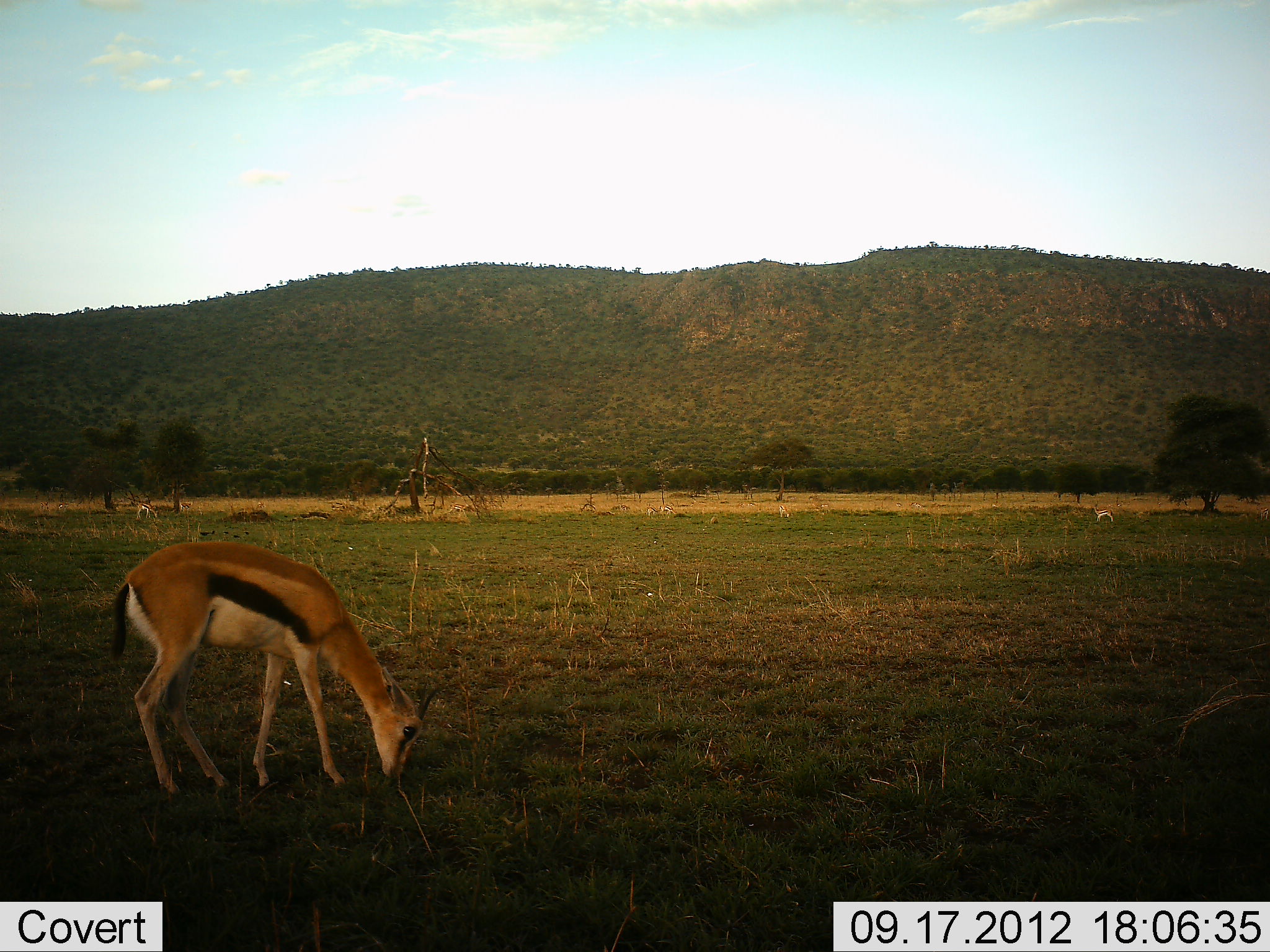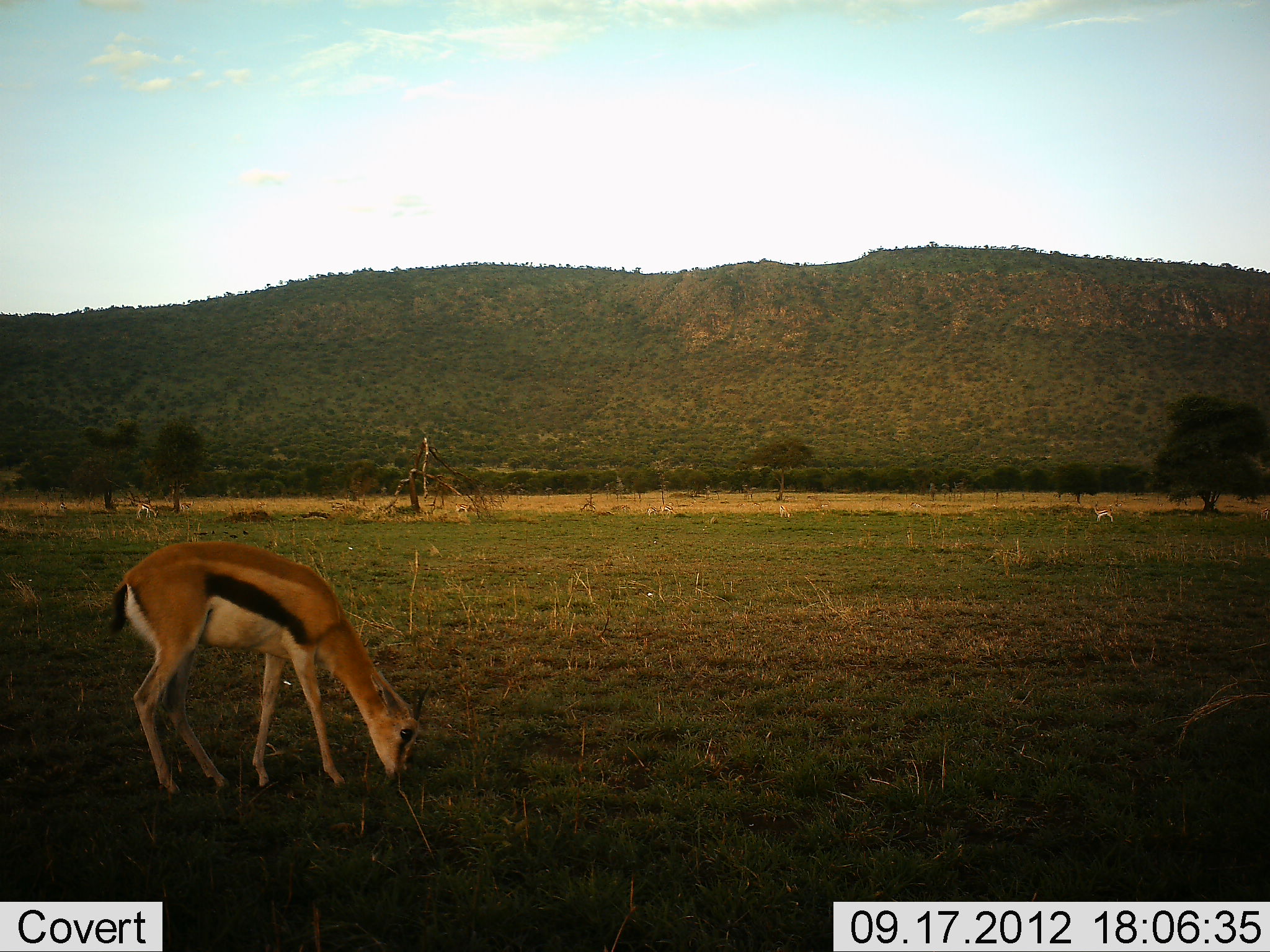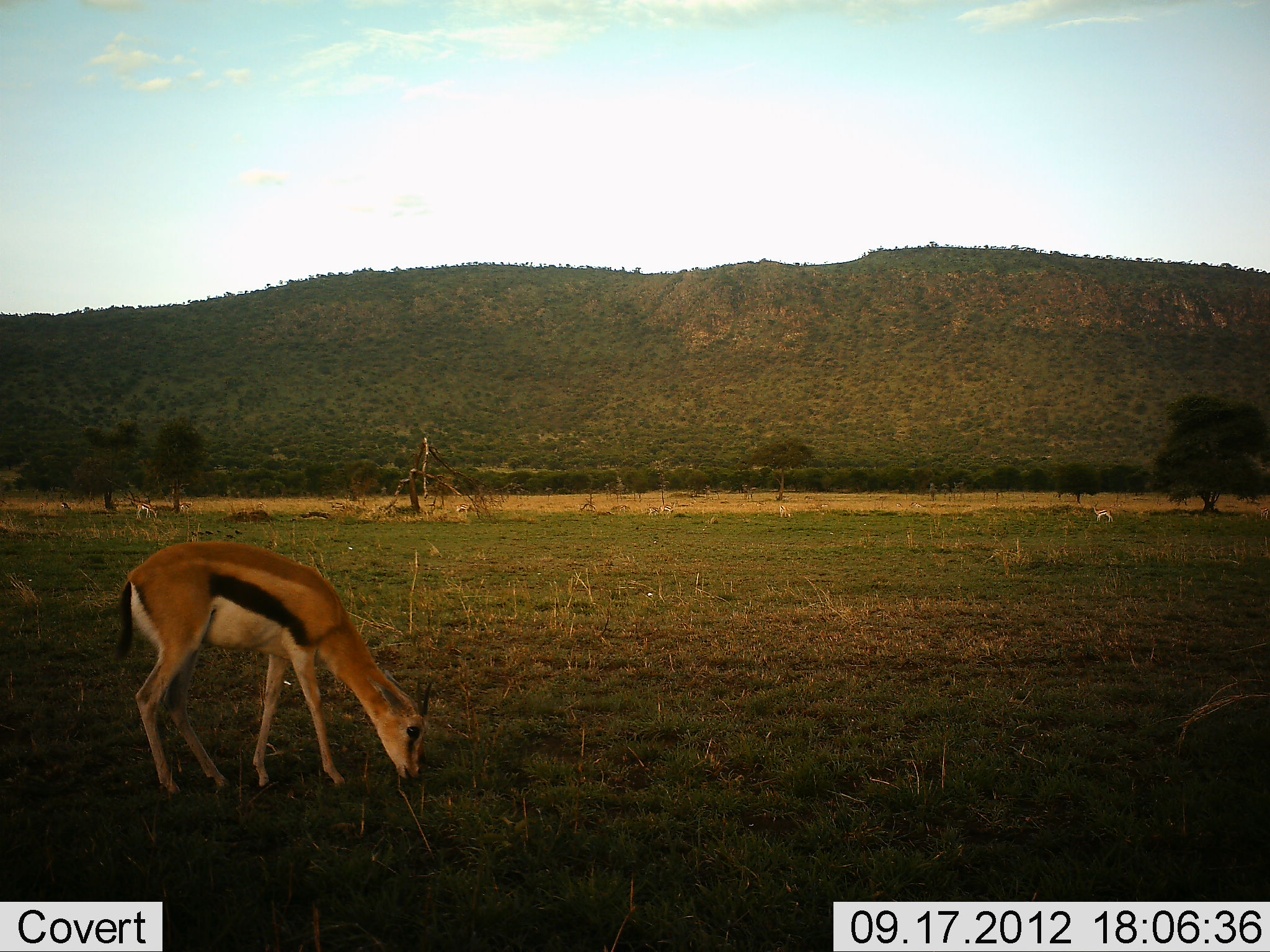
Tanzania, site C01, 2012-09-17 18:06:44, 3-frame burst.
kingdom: Animalia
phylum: Chordata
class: Mammalia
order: Artiodactyla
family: Bovidae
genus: Eudorcas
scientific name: Eudorcas thomsonii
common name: thomson's gazelle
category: gazellethomsons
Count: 3.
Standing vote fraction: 10%.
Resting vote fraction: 0%.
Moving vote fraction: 10%.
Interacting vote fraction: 0%.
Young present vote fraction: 0%.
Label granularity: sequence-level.